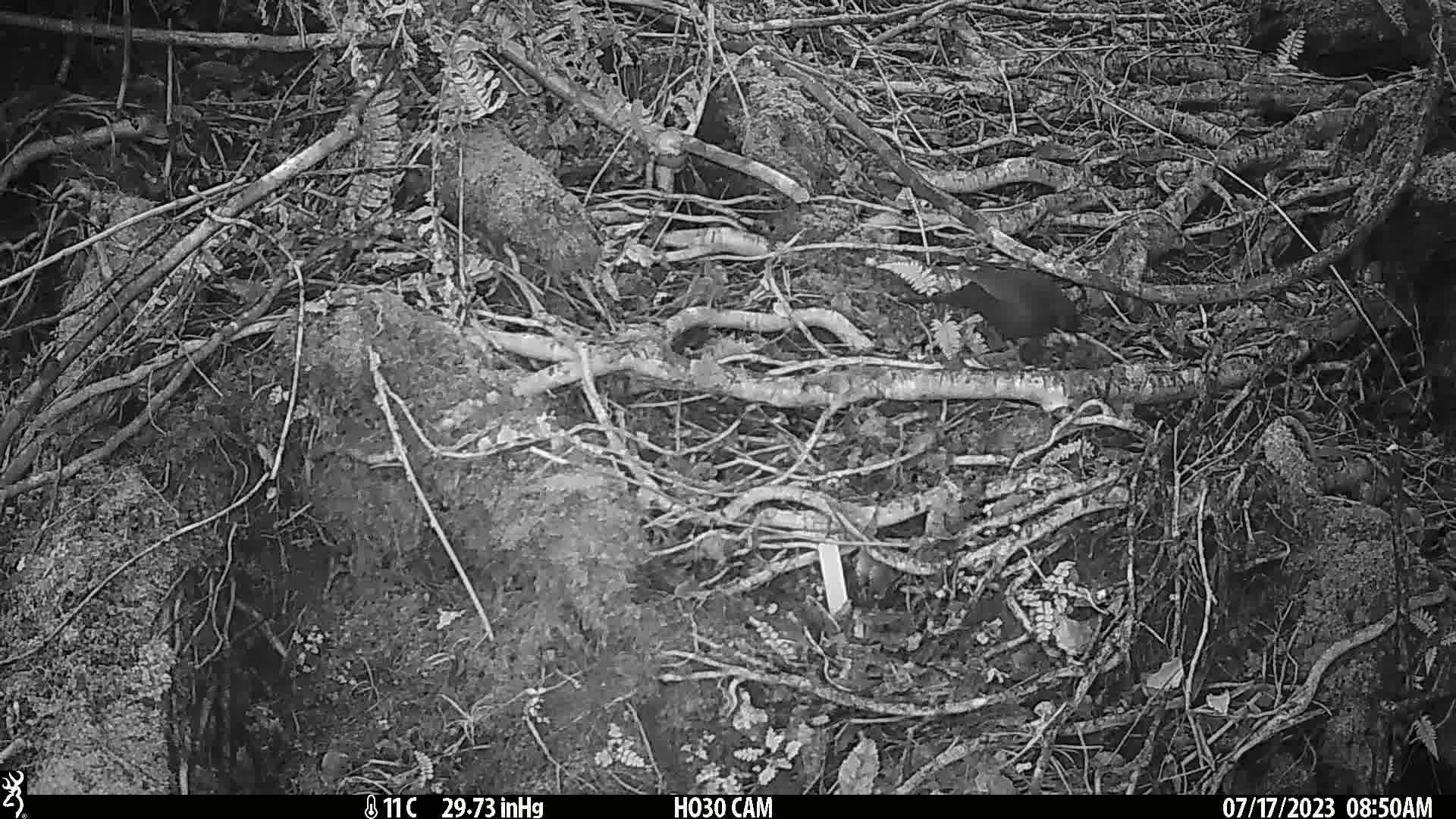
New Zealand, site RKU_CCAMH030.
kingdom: Animalia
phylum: Chordata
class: Aves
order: Passeriformes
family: Turdidae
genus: Turdus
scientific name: Turdus merula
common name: eurasian blackbird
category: blackbird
Blackbird (eurasian blackbird) (Turdus merula).